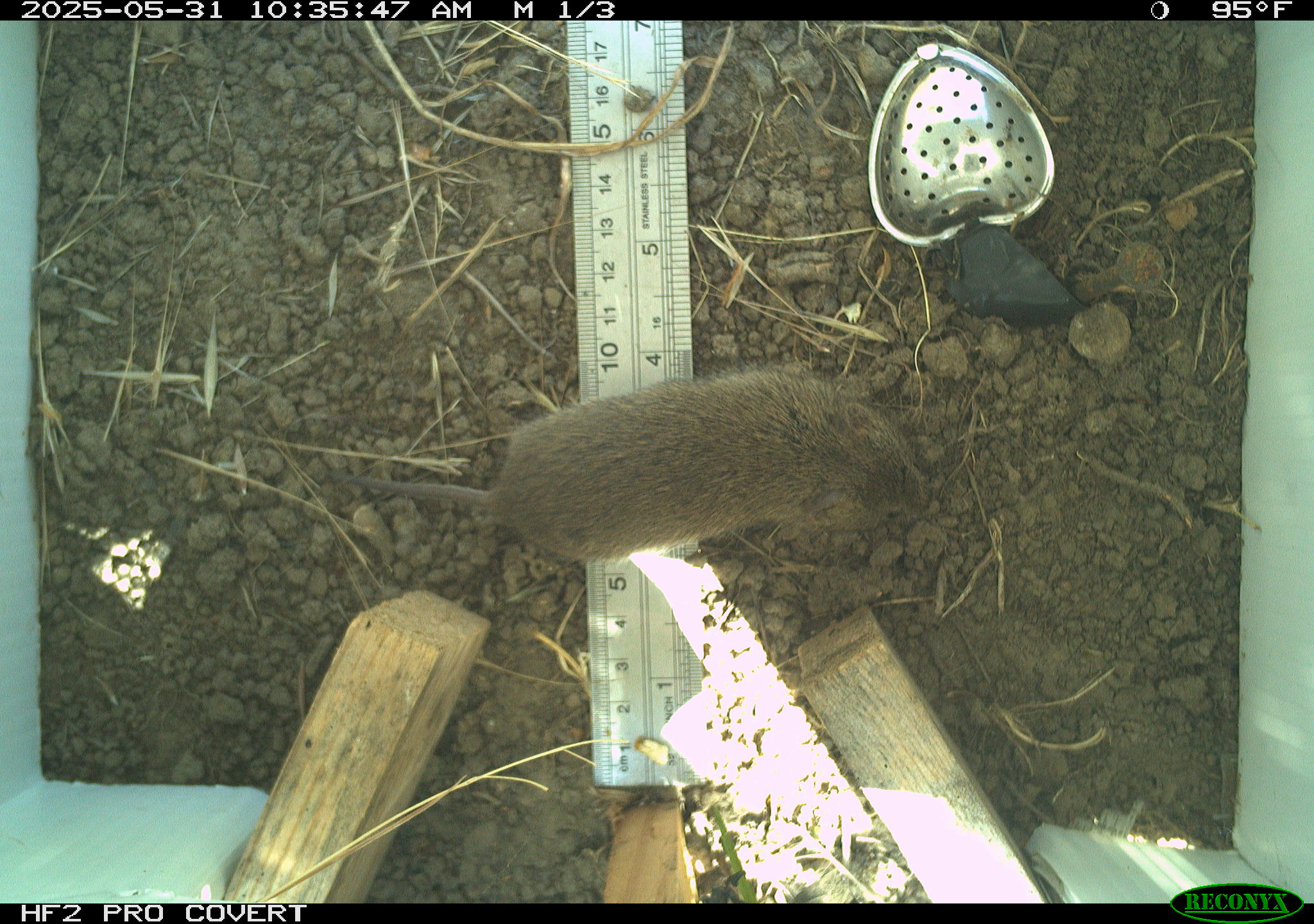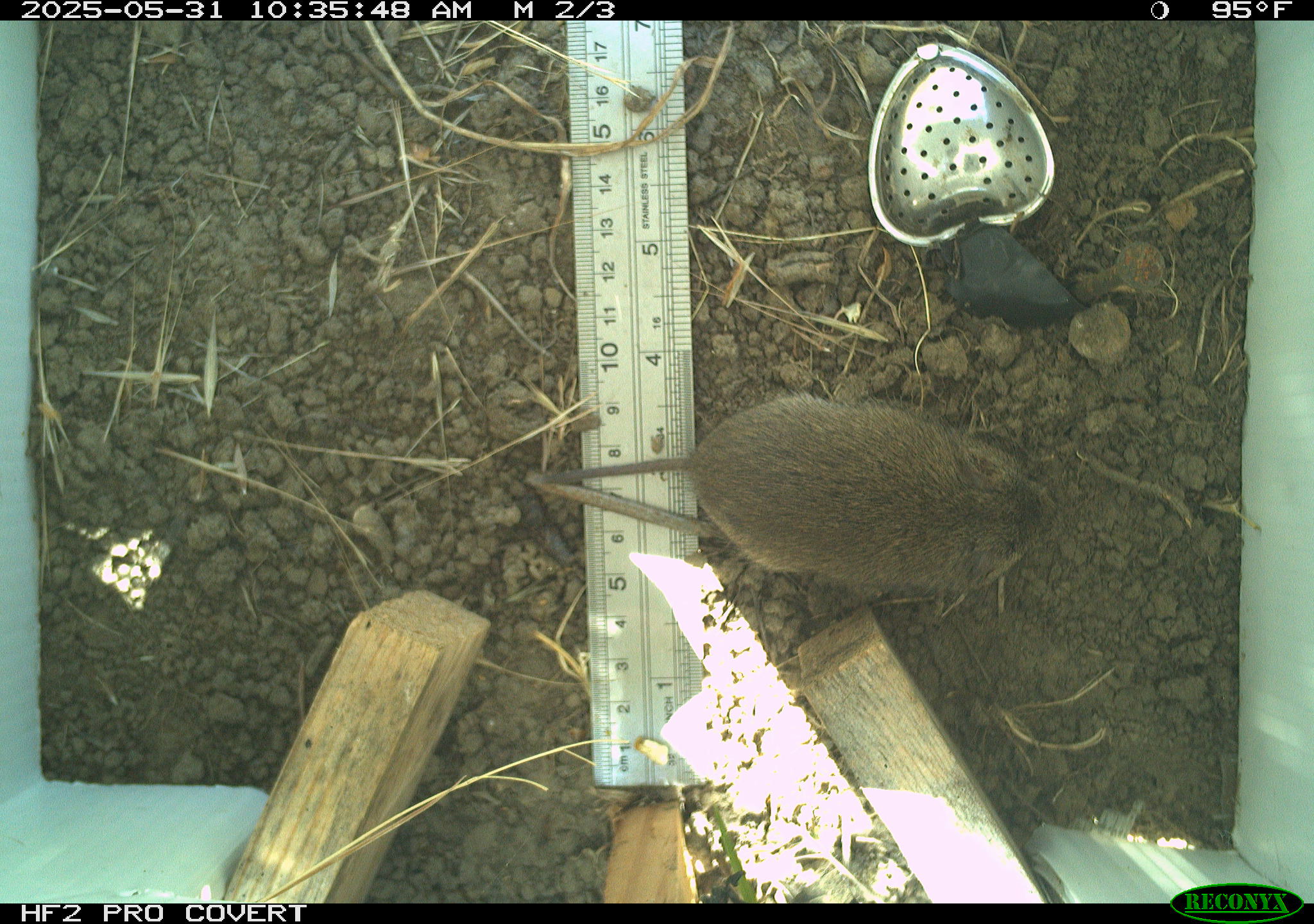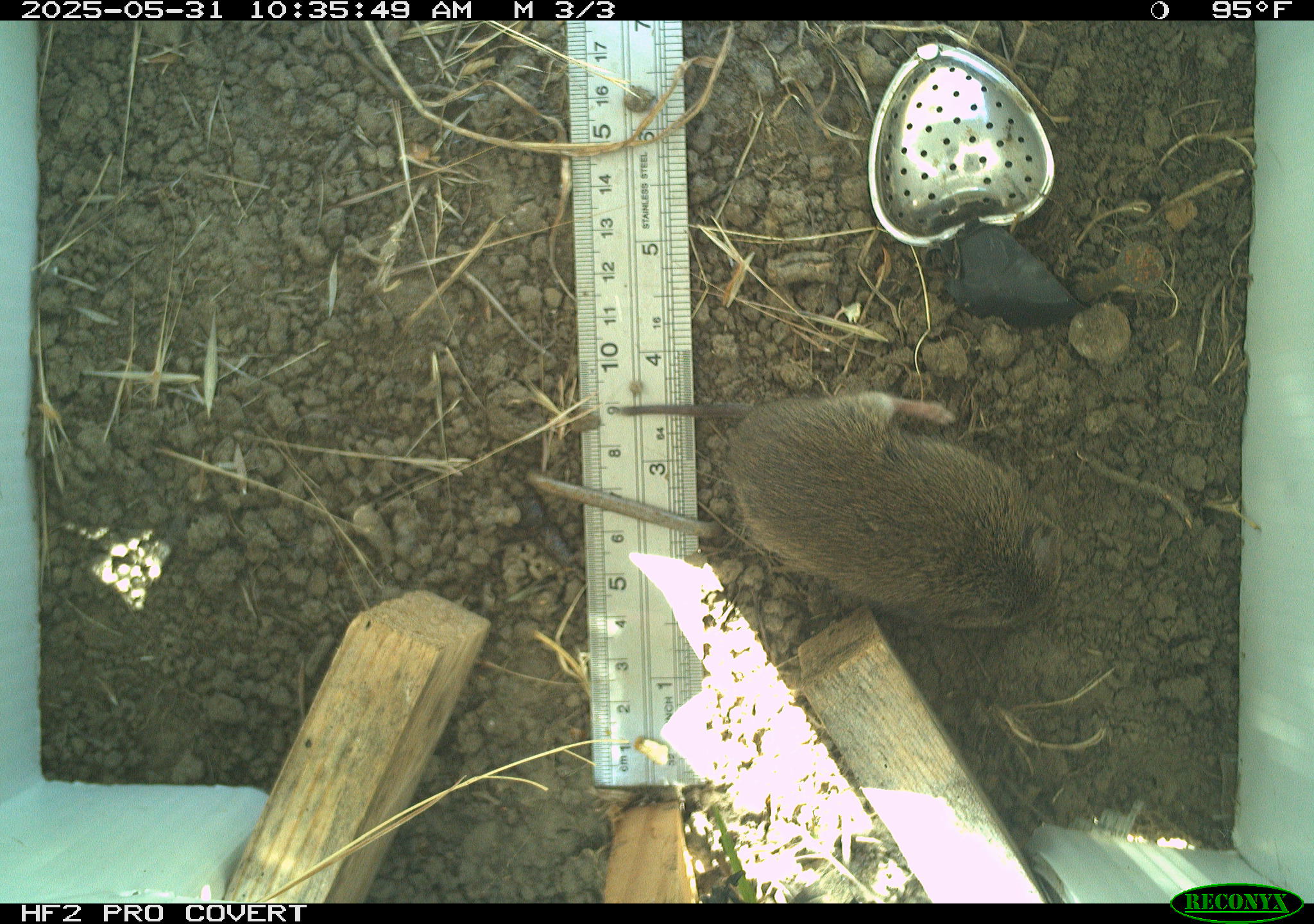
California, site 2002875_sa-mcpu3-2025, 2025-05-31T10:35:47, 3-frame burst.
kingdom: Animalia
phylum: Chordata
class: Mammalia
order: Rodentia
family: Cricetidae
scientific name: Arvicolinae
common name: voles, lemmings, and muskrats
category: arvicolinae subfamily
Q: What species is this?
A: Arvicolinae subfamily (voles, lemmings, and muskrats) (Arvicolinae).